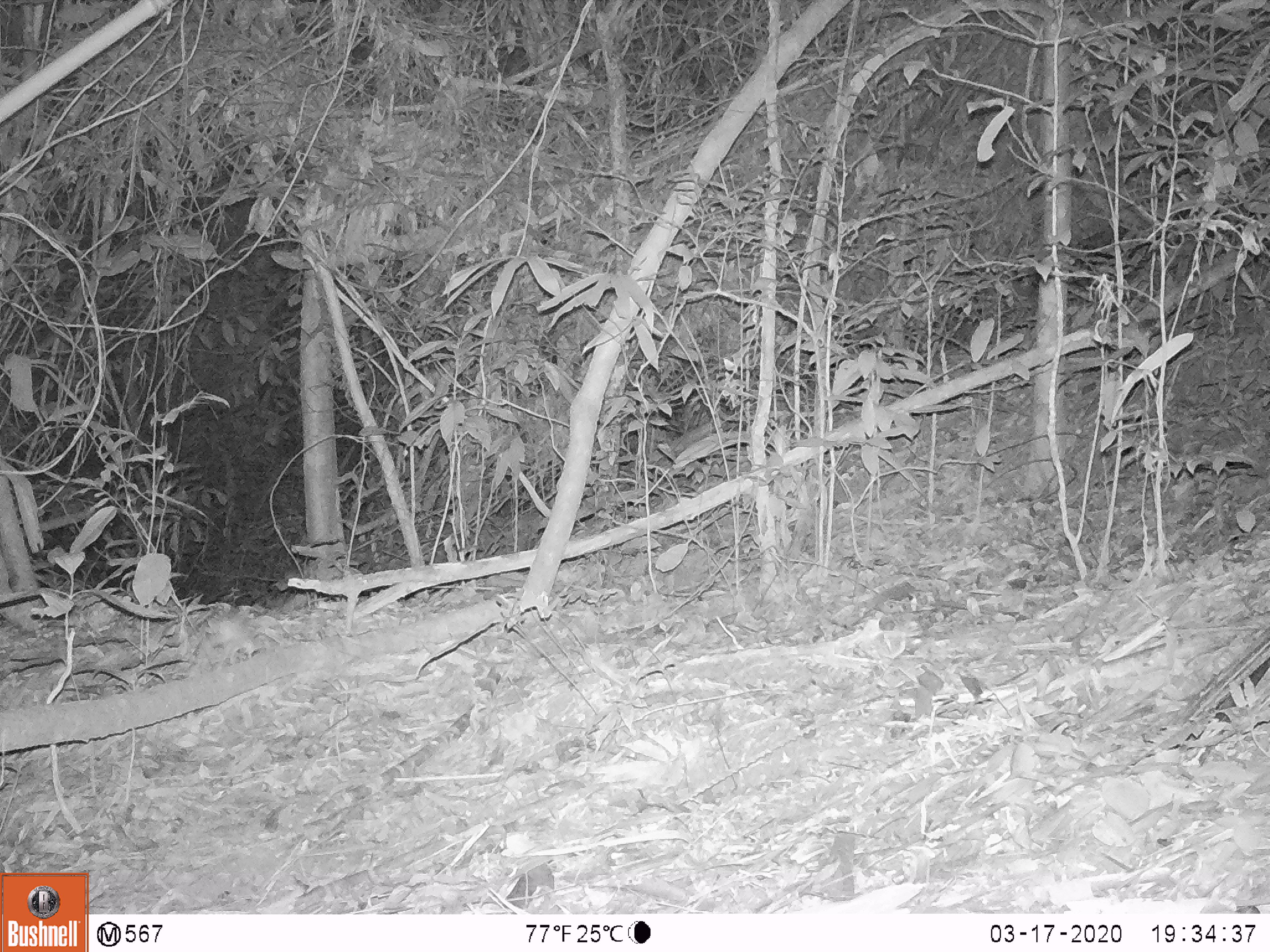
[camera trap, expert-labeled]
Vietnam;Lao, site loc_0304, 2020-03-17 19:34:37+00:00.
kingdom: Animalia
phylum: Chordata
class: Mammalia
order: Rodentia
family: Muridae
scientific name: Muridae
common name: old-world mice and rats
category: unidentified murid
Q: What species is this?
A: Unidentified murid (old-world mice and rats) (Muridae).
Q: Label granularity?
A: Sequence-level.